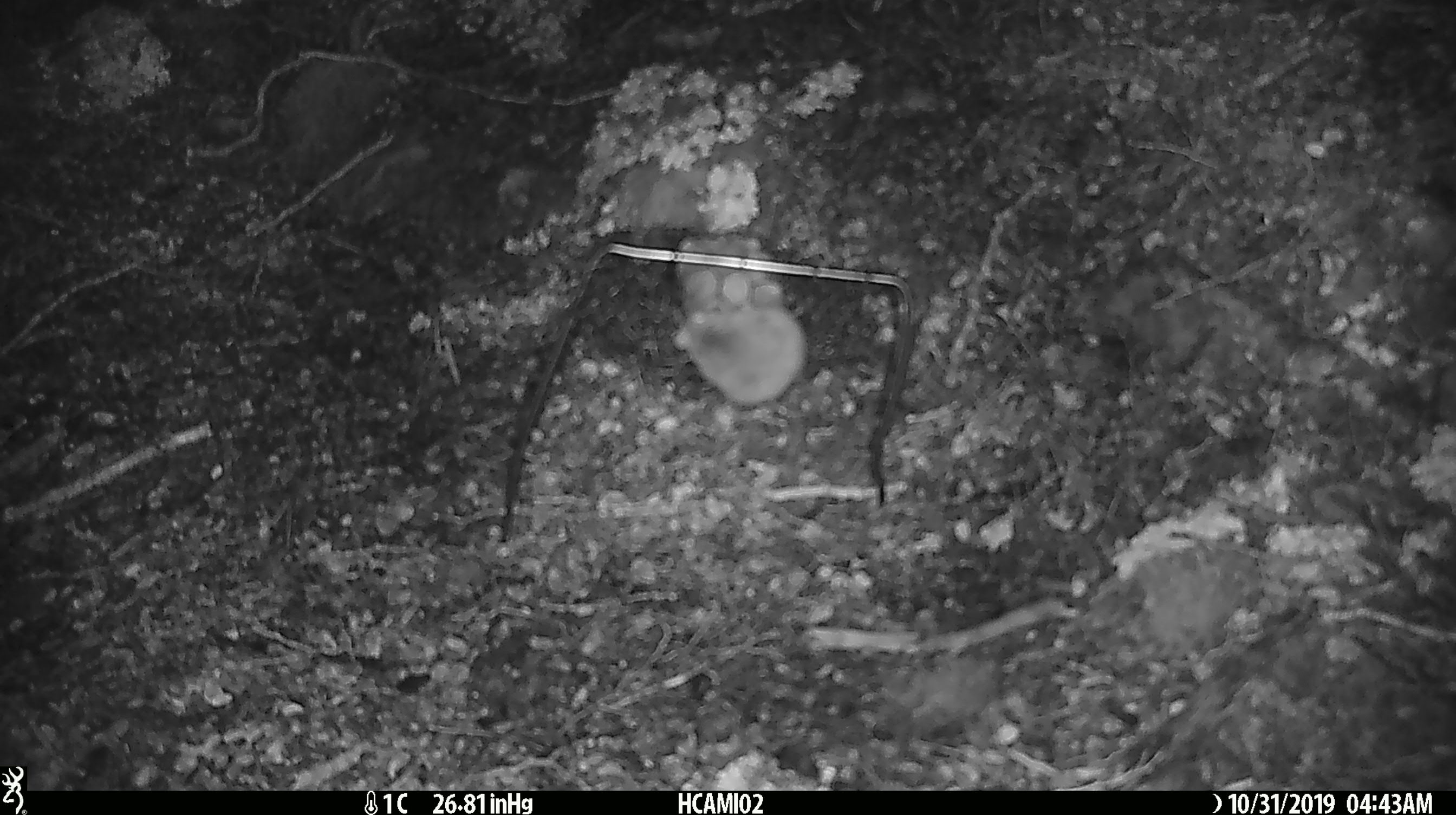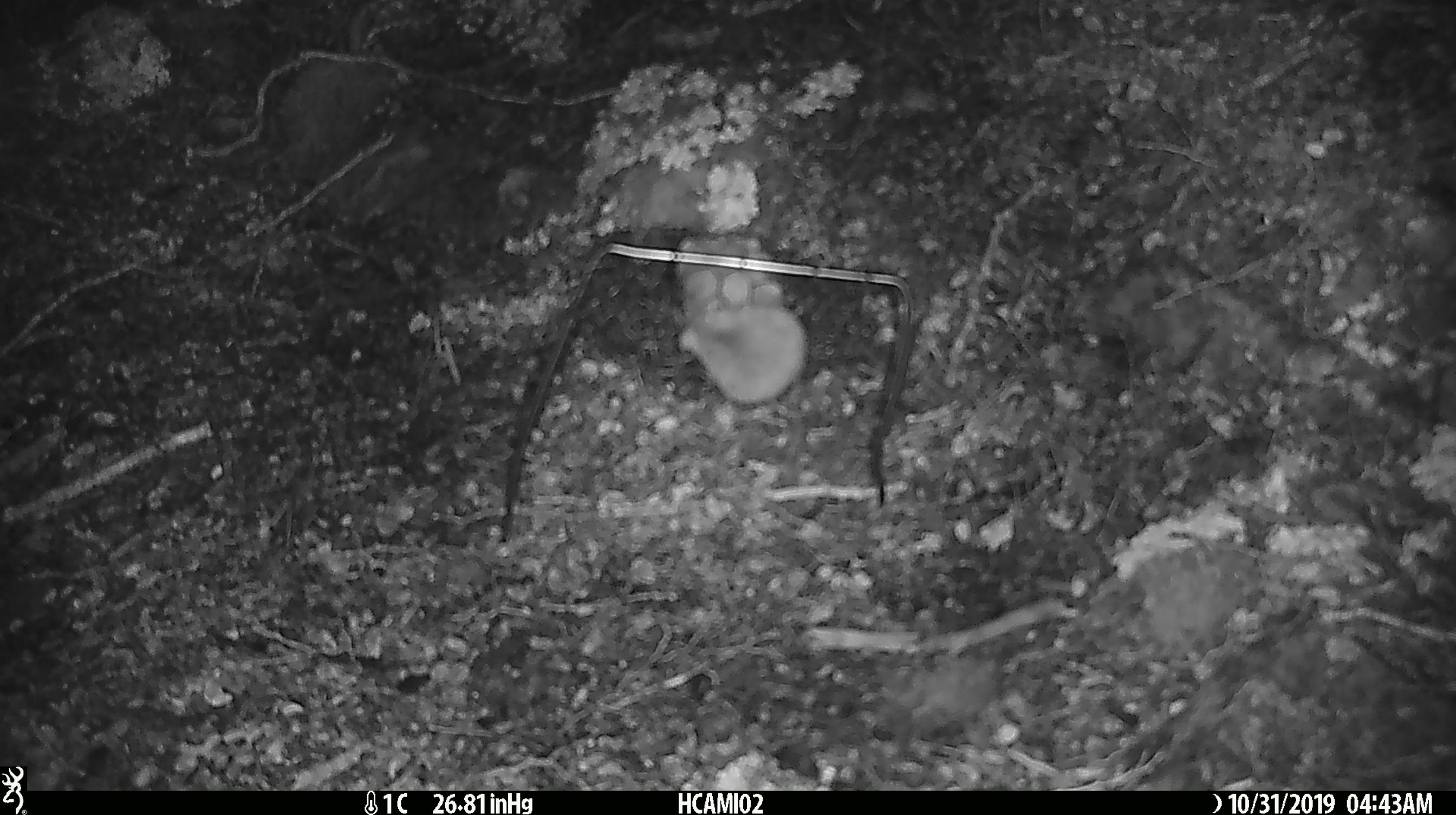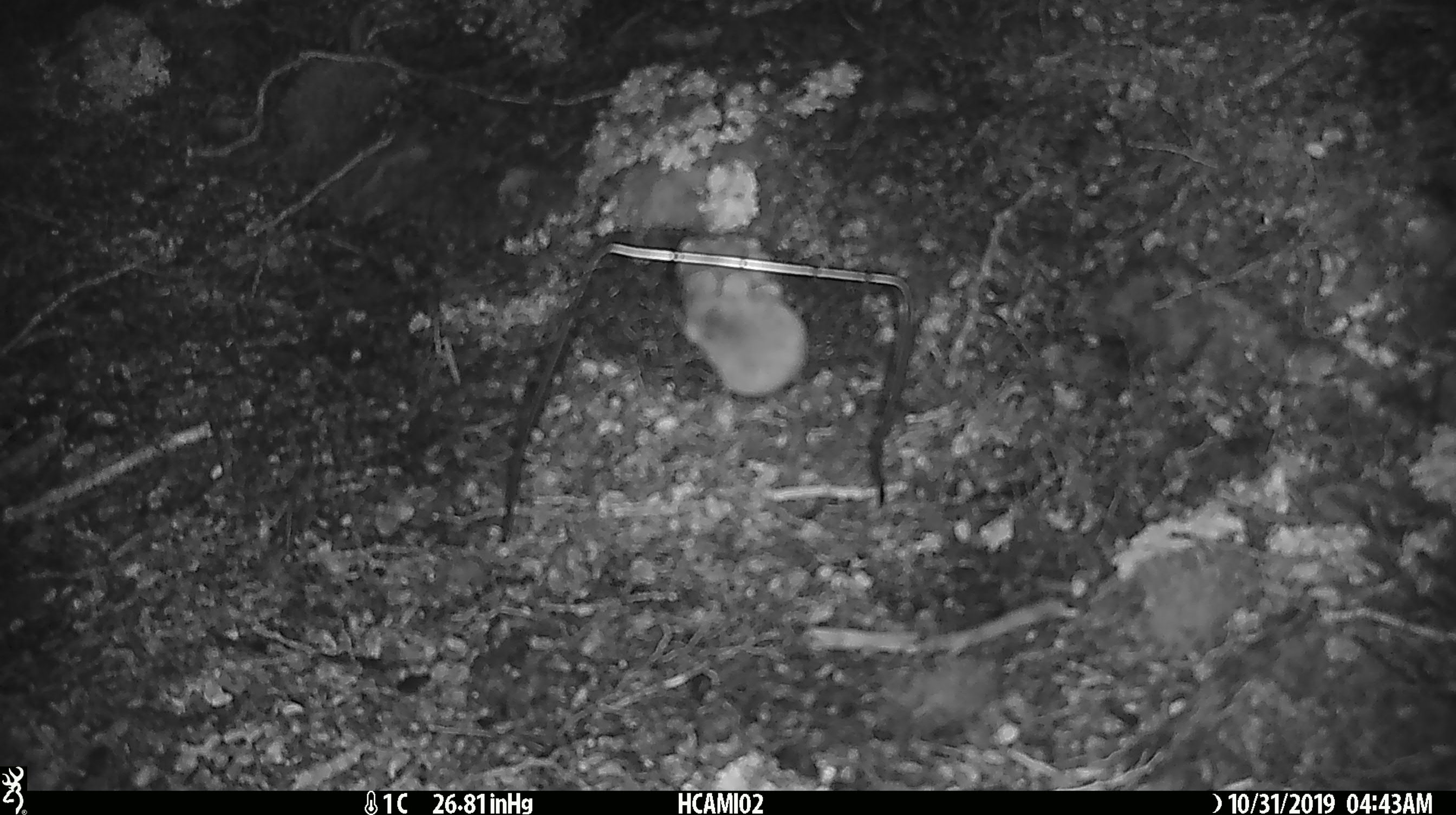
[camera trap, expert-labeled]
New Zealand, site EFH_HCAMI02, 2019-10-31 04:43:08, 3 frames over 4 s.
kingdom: Animalia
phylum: Chordata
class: Mammalia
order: Rodentia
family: Muridae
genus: Mus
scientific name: Mus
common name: mouse